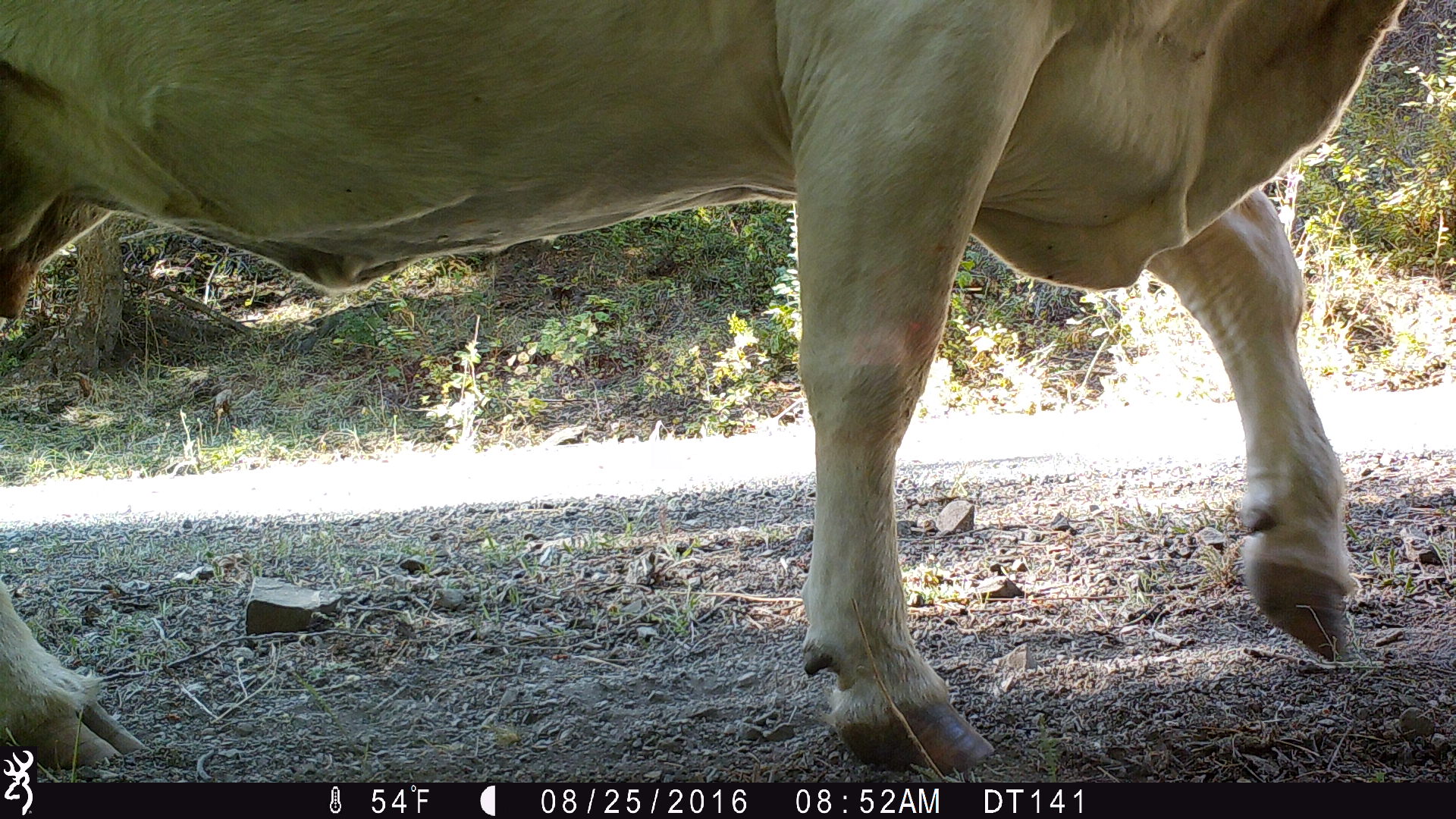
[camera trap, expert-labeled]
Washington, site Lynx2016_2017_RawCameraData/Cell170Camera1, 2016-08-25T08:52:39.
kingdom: Animalia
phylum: Chordata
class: Mammalia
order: Artiodactyla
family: Bovidae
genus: Bos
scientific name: Bos taurus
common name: domestic cattle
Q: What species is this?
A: Domestic cattle (Bos taurus).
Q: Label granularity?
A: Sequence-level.